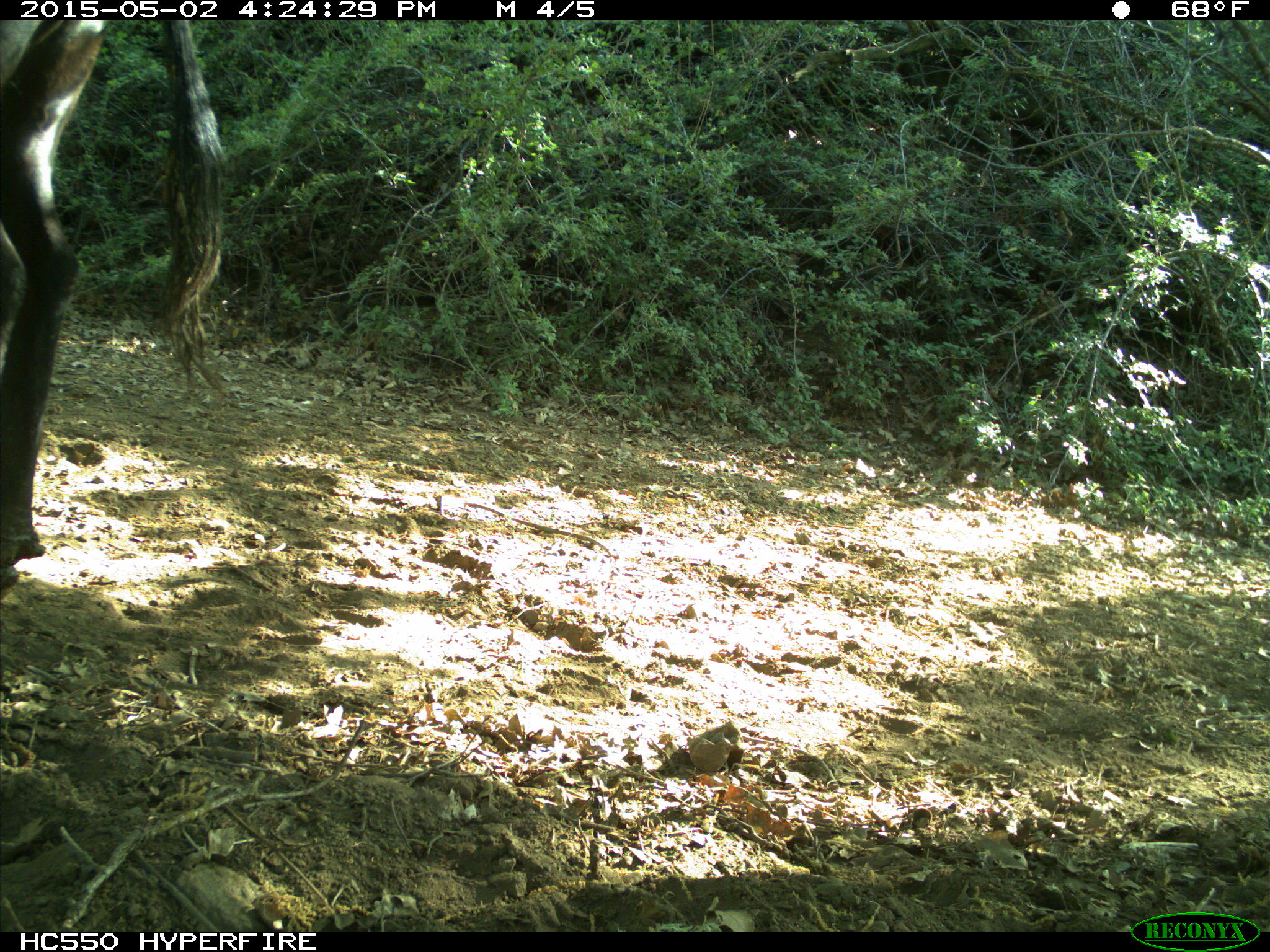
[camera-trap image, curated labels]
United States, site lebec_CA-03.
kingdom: Animalia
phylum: Chordata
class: Mammalia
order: Artiodactyla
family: Bovidae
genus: Bos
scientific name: Bos taurus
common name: domestic cow